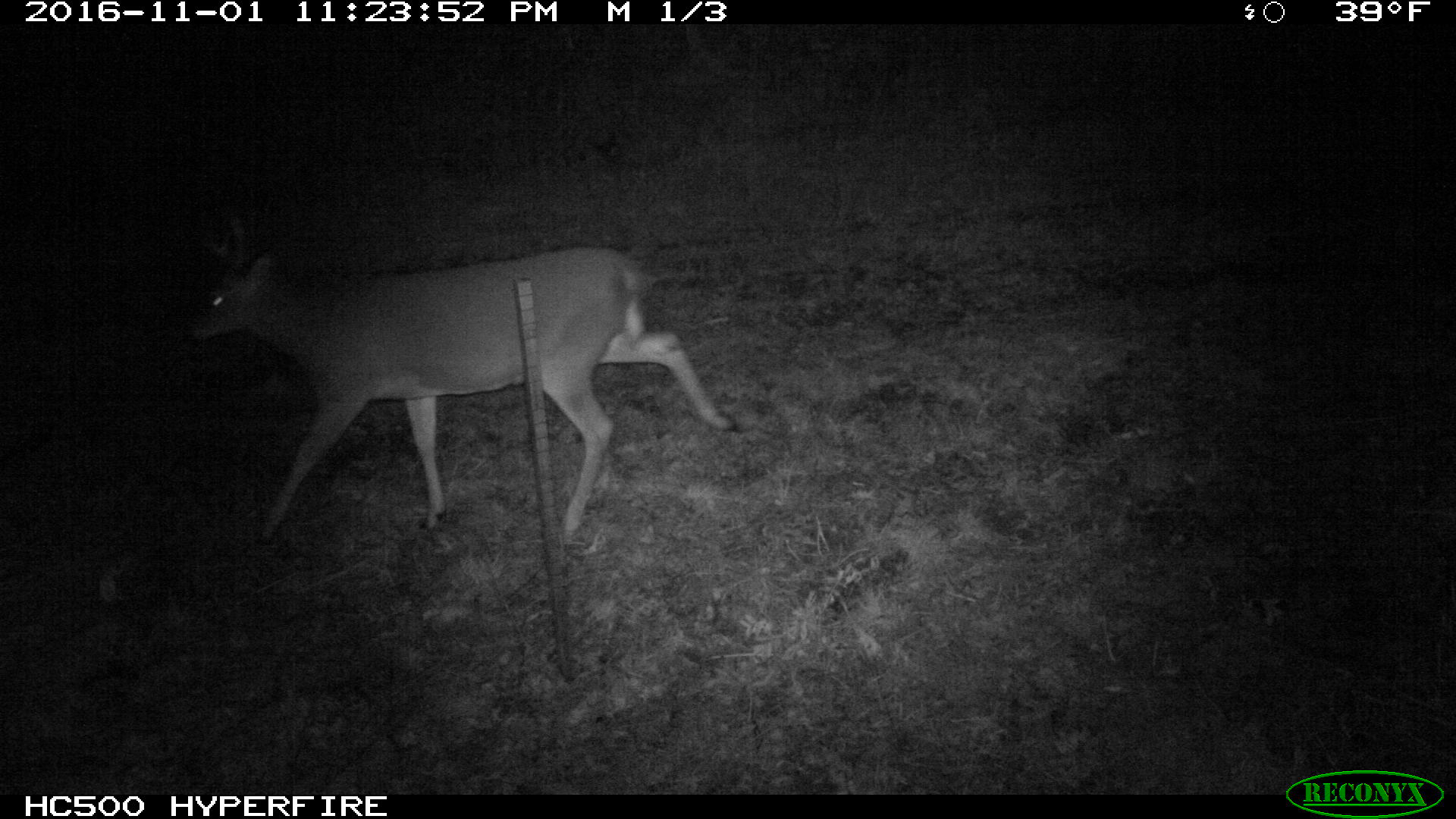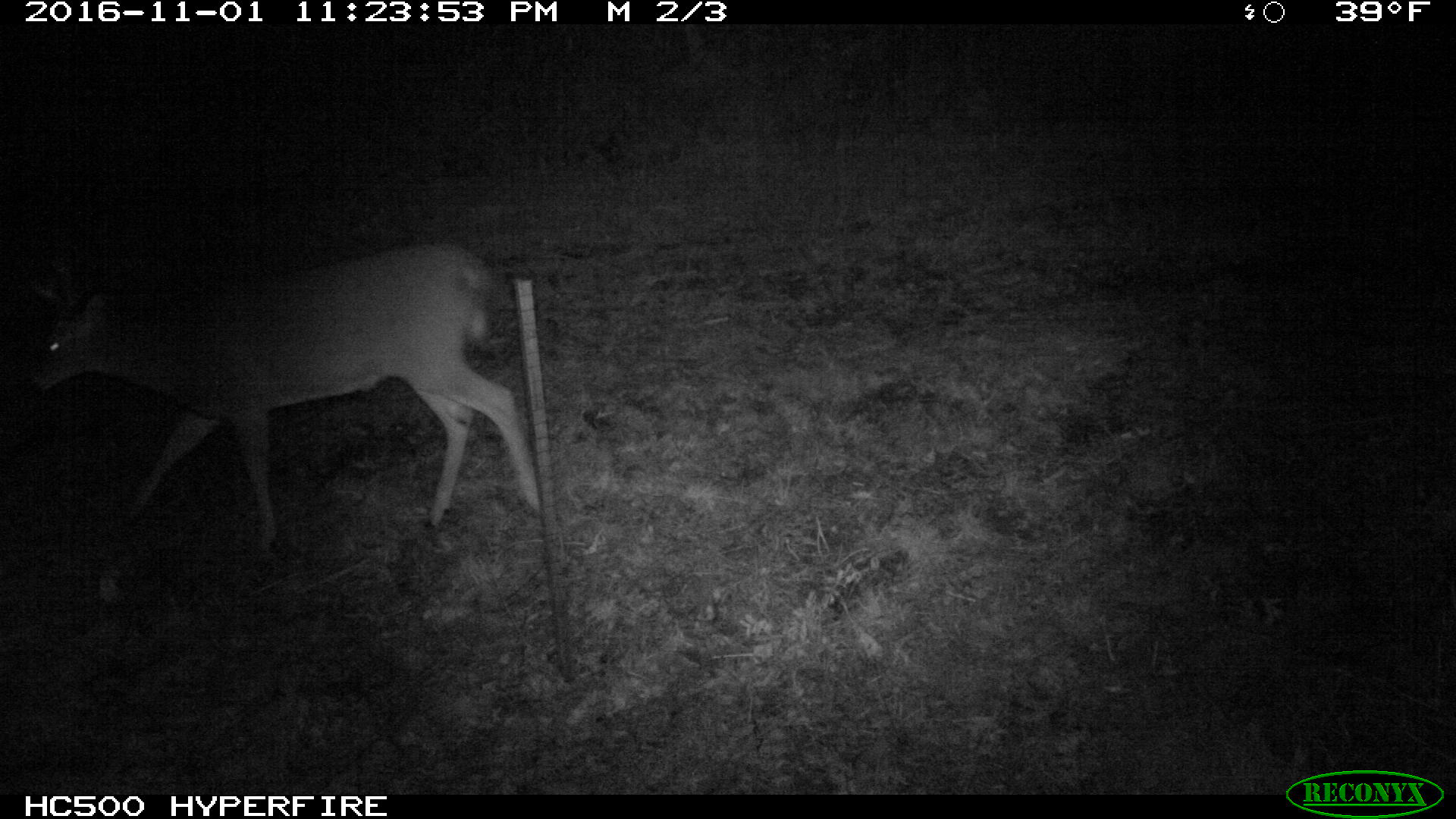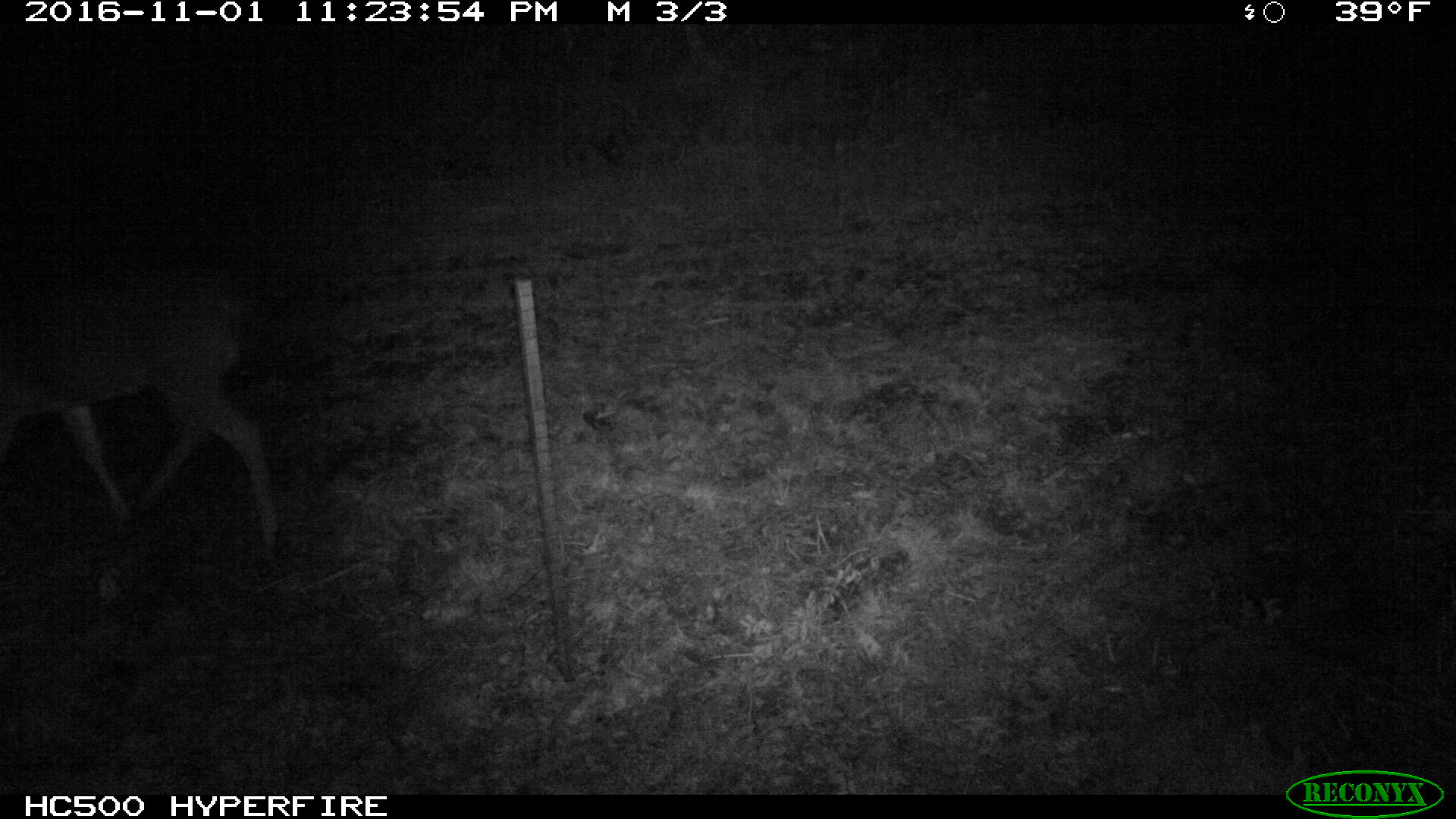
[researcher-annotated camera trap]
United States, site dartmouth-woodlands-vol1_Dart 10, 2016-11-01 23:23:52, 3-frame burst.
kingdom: Animalia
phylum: Chordata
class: Mammalia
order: Artiodactyla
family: Cervidae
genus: Odocoileus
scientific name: Odocoileus virginianus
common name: white-tailed deer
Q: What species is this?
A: White-tailed deer (Odocoileus virginianus).